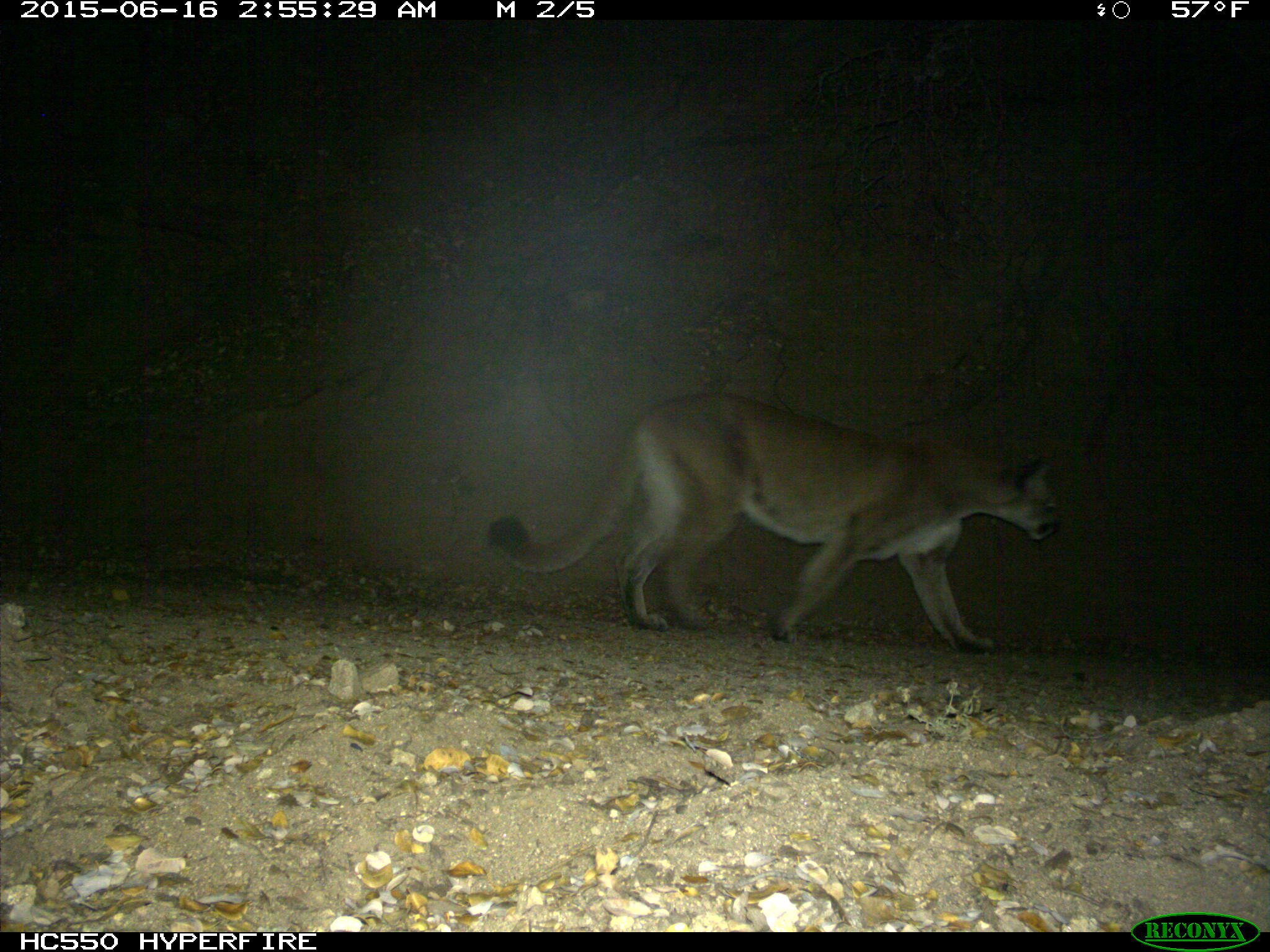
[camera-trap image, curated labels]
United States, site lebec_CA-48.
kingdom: Animalia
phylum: Chordata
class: Mammalia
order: Carnivora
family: Felidae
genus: Puma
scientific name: Puma concolor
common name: mountain lion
Puma concolor (mountain lion).